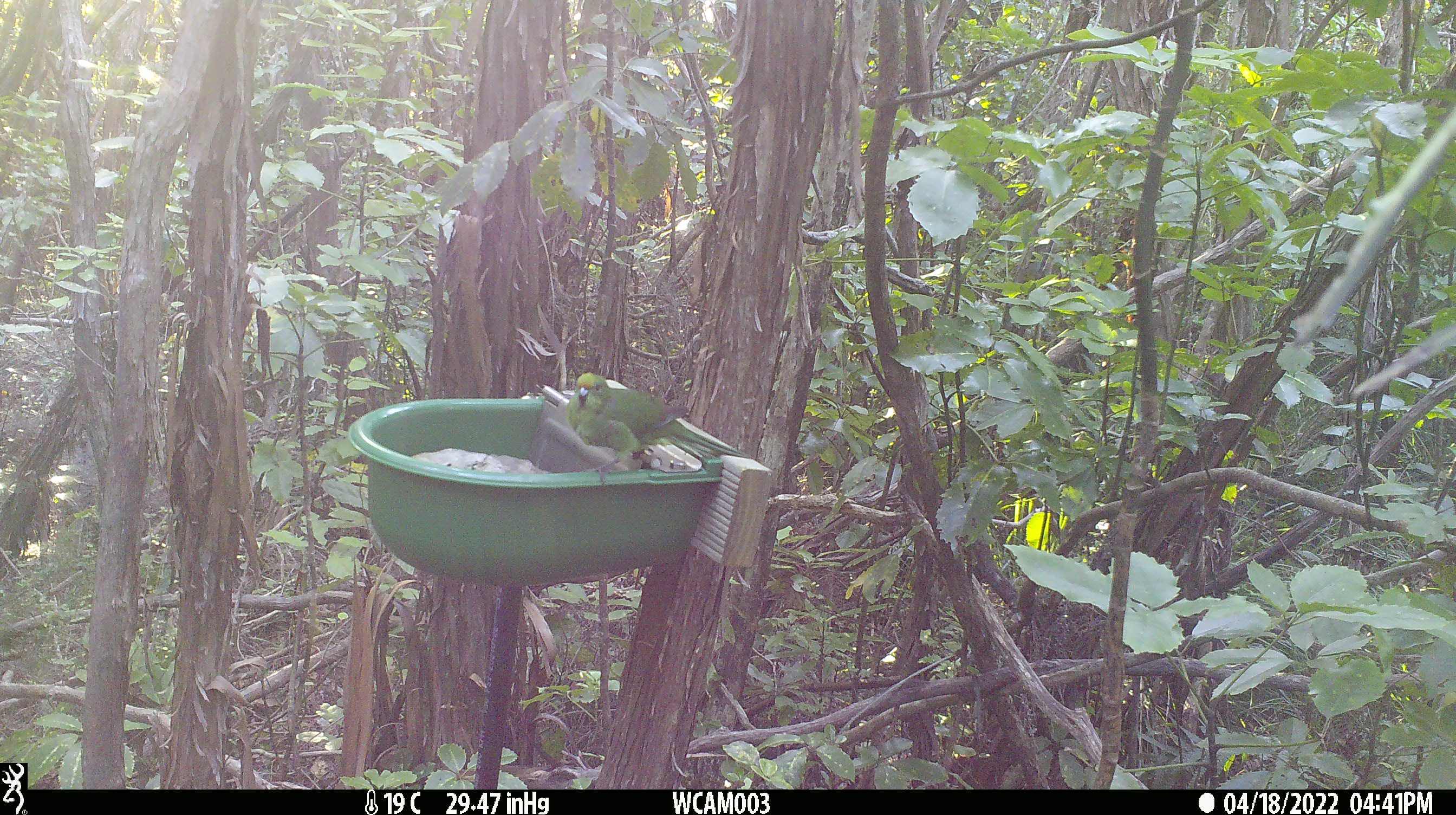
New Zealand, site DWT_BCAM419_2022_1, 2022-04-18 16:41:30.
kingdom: Animalia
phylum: Chordata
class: Aves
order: Psittaciformes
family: Psittaculidae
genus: Cyanoramphus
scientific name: Cyanoramphus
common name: parakeet